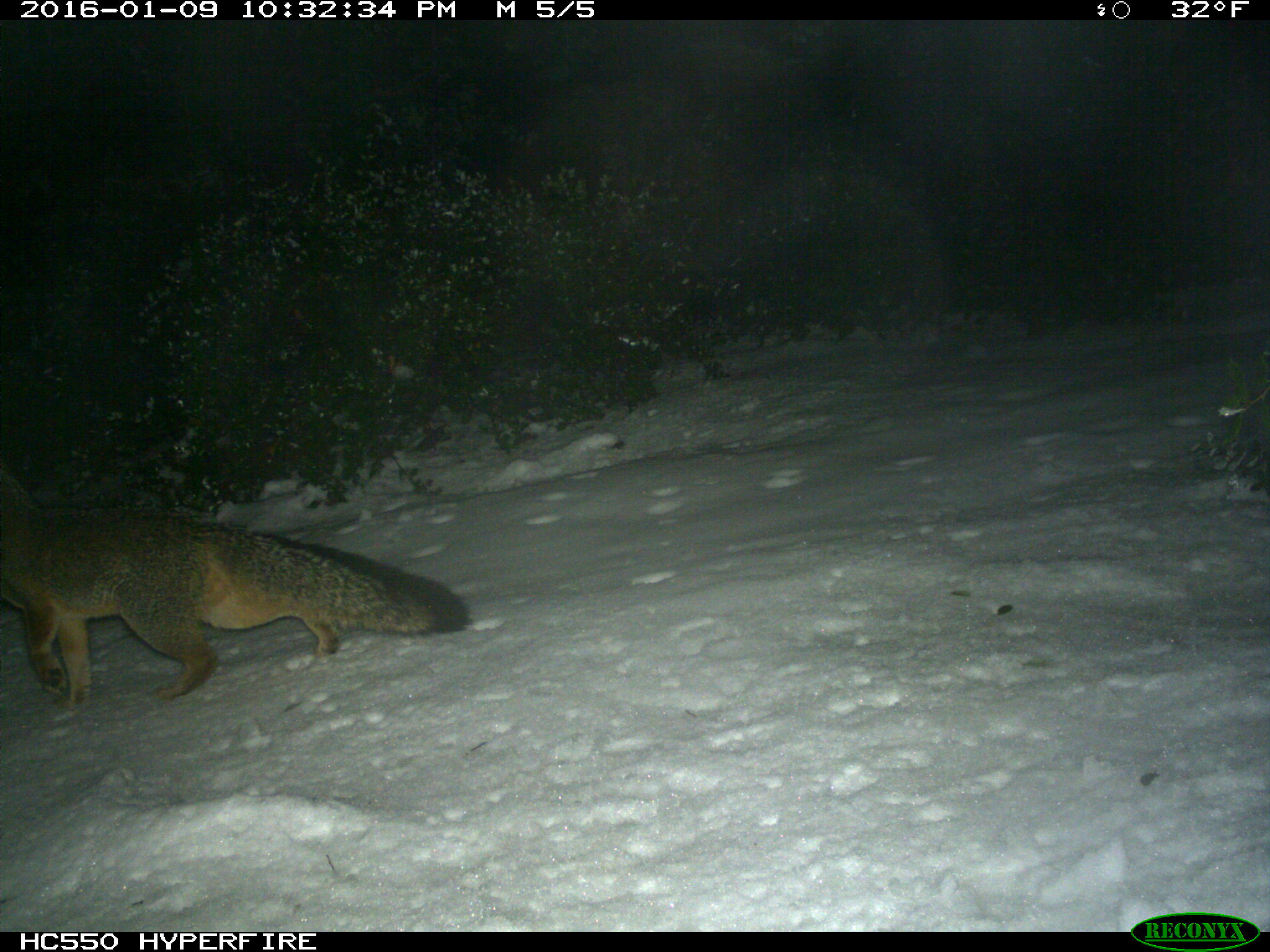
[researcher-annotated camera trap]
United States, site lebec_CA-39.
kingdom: Animalia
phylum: Chordata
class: Mammalia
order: Carnivora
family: Canidae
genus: Urocyon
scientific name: Urocyon cinereoargenteus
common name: gray fox